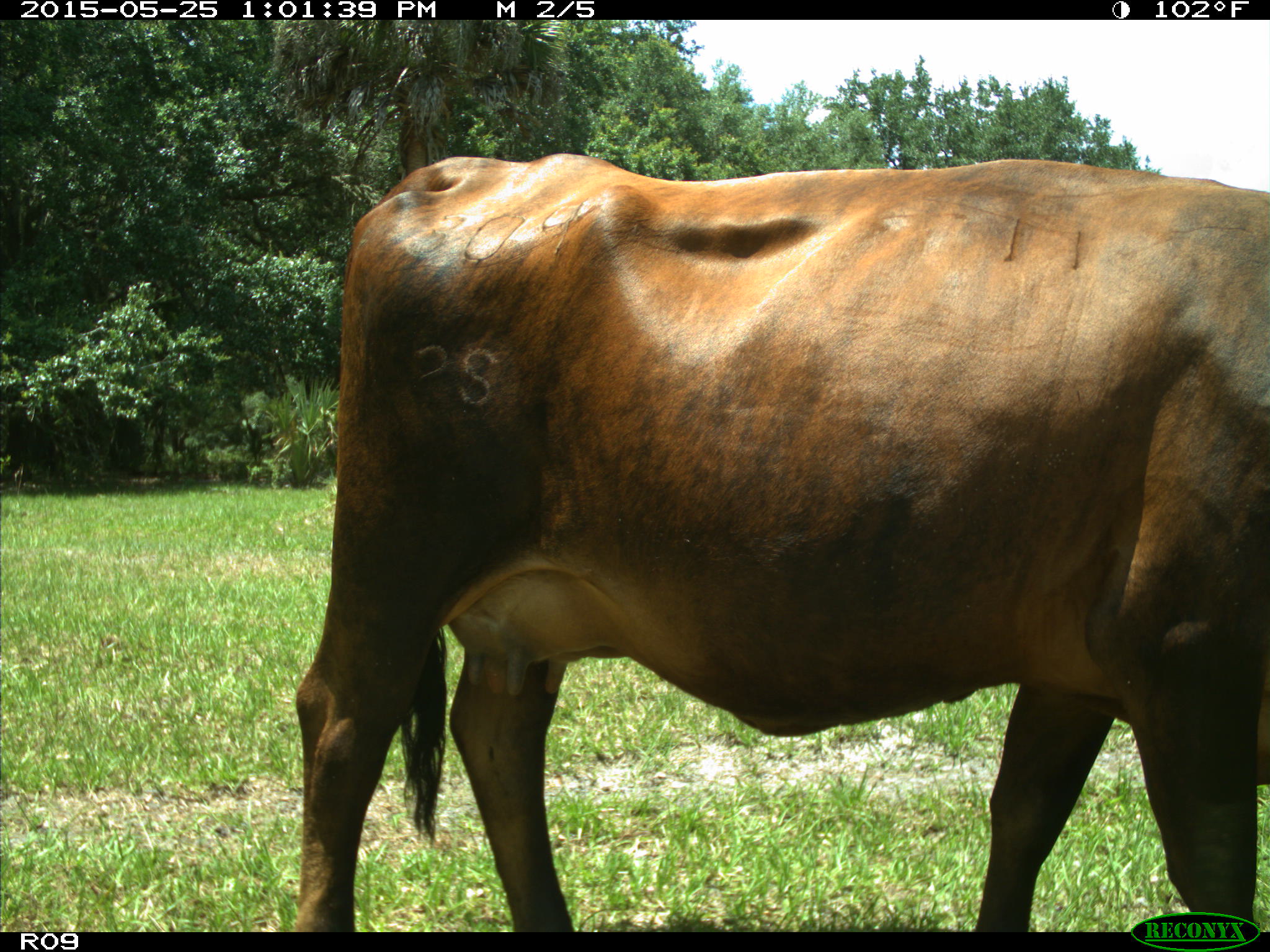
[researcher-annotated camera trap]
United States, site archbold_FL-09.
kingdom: Animalia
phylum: Chordata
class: Mammalia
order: Artiodactyla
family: Bovidae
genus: Bos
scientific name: Bos taurus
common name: domestic cow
Bos taurus (domestic cow).